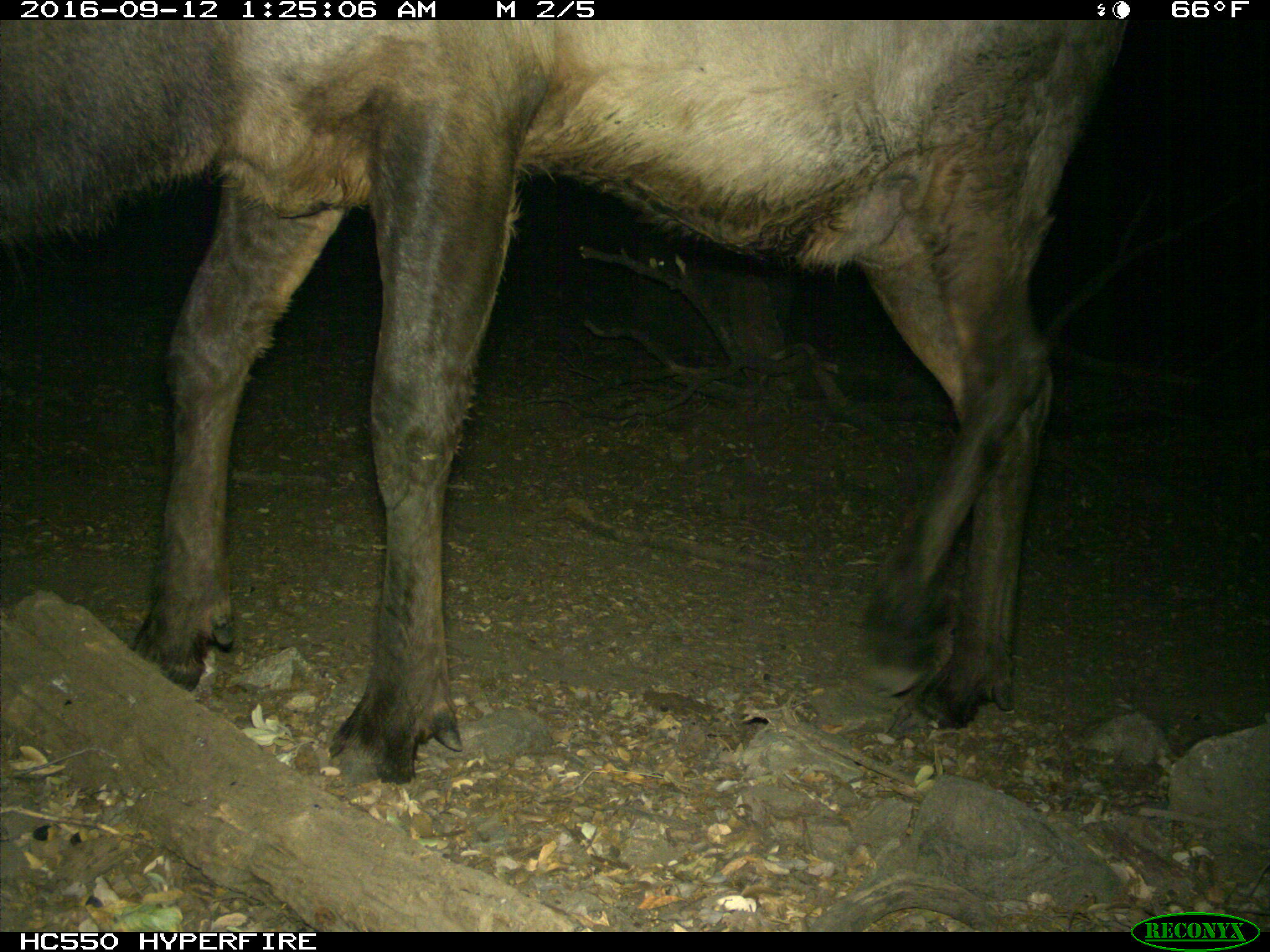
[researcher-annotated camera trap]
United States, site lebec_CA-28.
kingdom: Animalia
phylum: Chordata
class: Mammalia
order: Artiodactyla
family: Cervidae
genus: Cervus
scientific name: Cervus canadensis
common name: elk